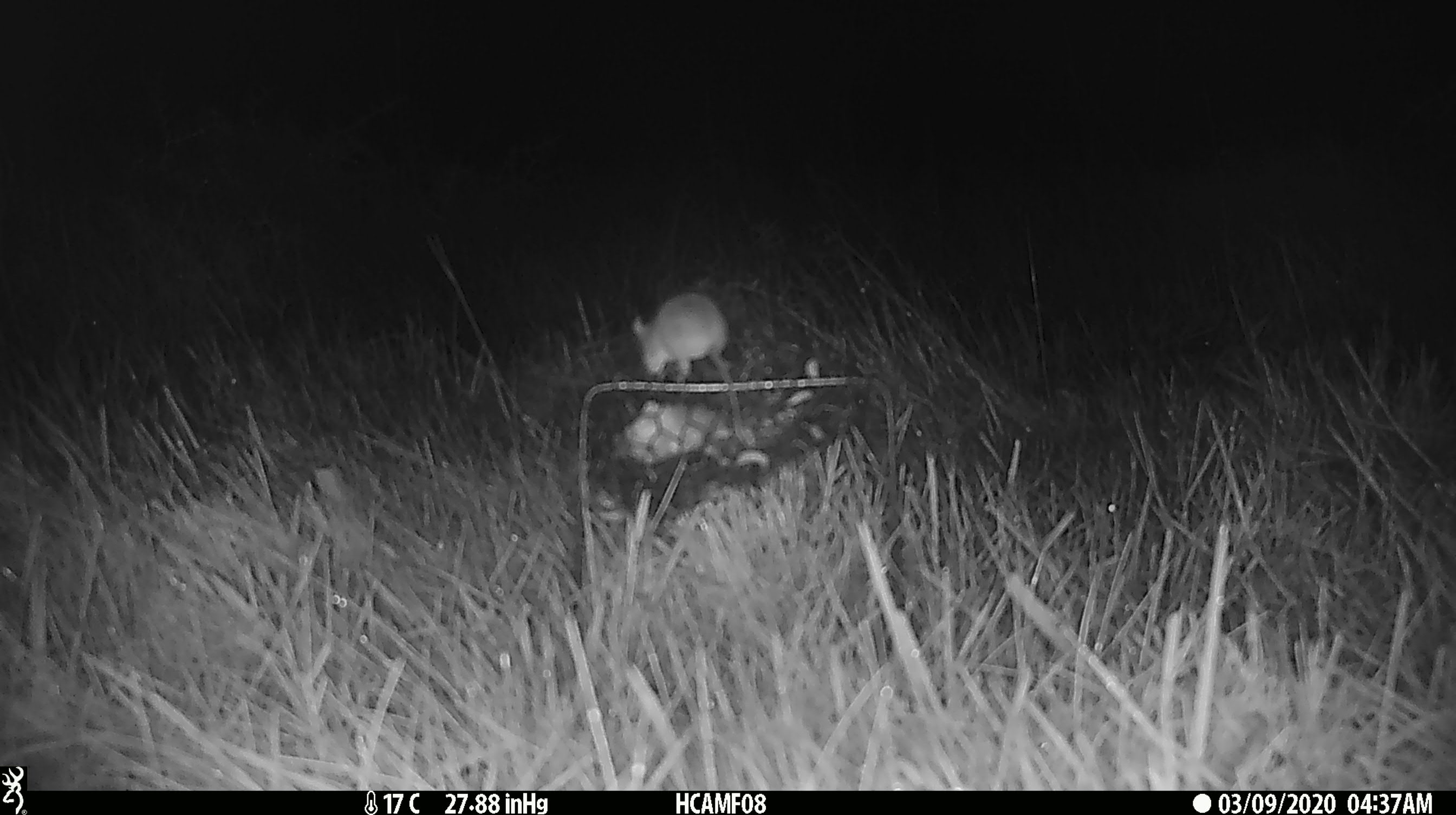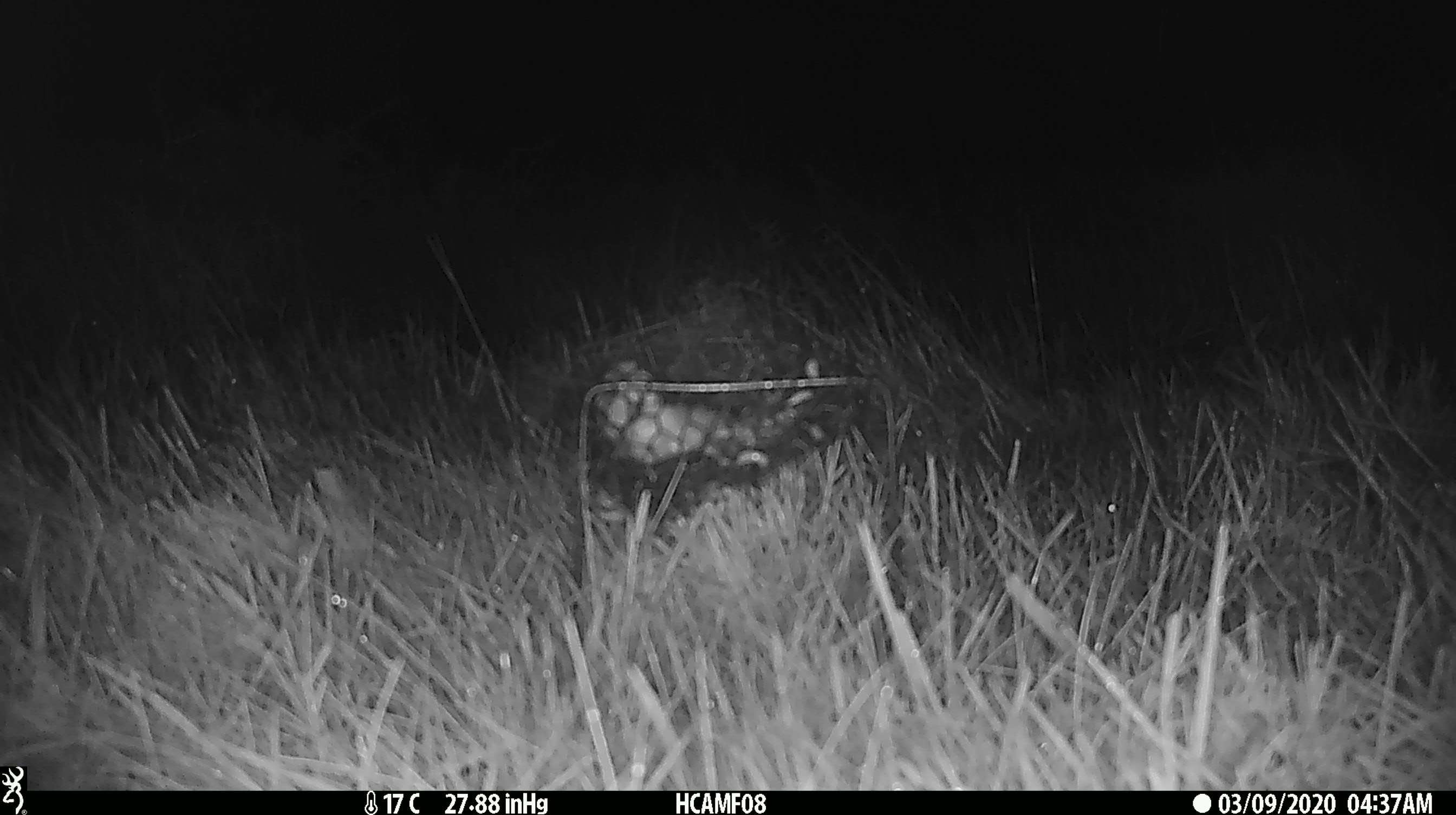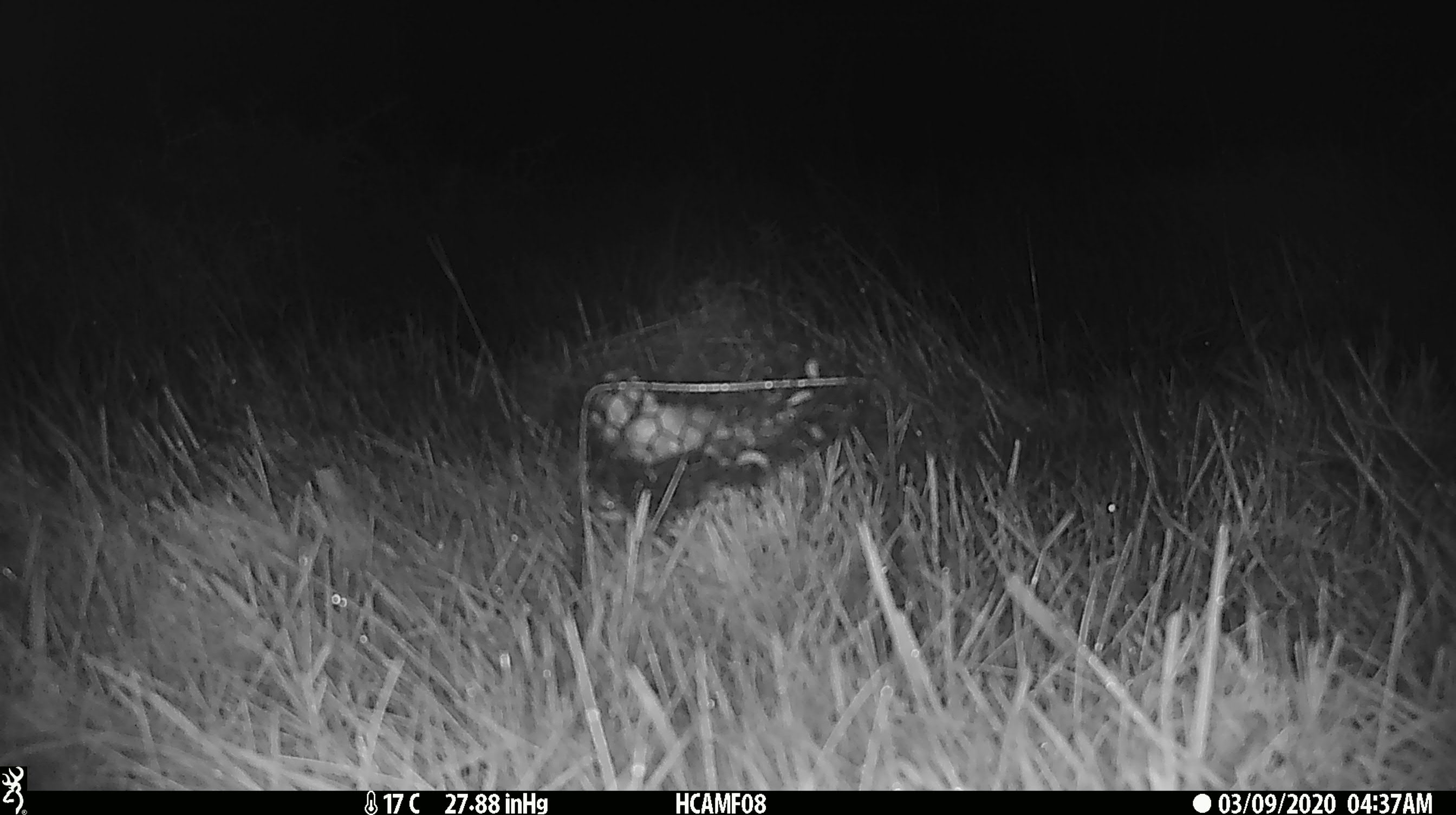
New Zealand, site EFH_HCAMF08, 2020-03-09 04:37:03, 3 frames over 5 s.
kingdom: Animalia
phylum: Chordata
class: Mammalia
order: Rodentia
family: Muridae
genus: Mus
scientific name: Mus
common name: mouse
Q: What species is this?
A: Mouse (Mus).